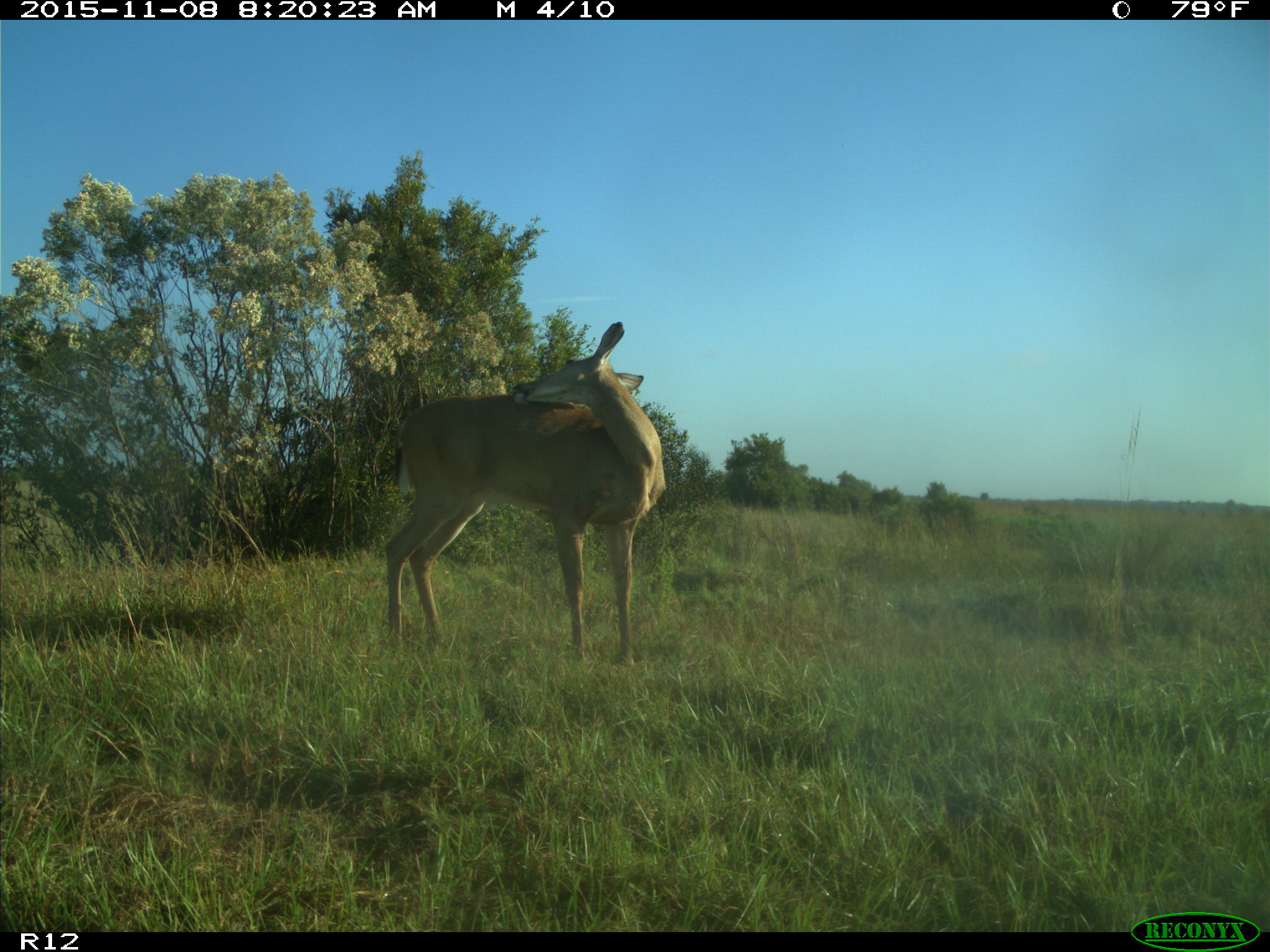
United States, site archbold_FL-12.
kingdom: Animalia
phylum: Chordata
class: Mammalia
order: Artiodactyla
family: Cervidae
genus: Odocoileus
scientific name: Odocoileus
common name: deer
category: unidentified deer